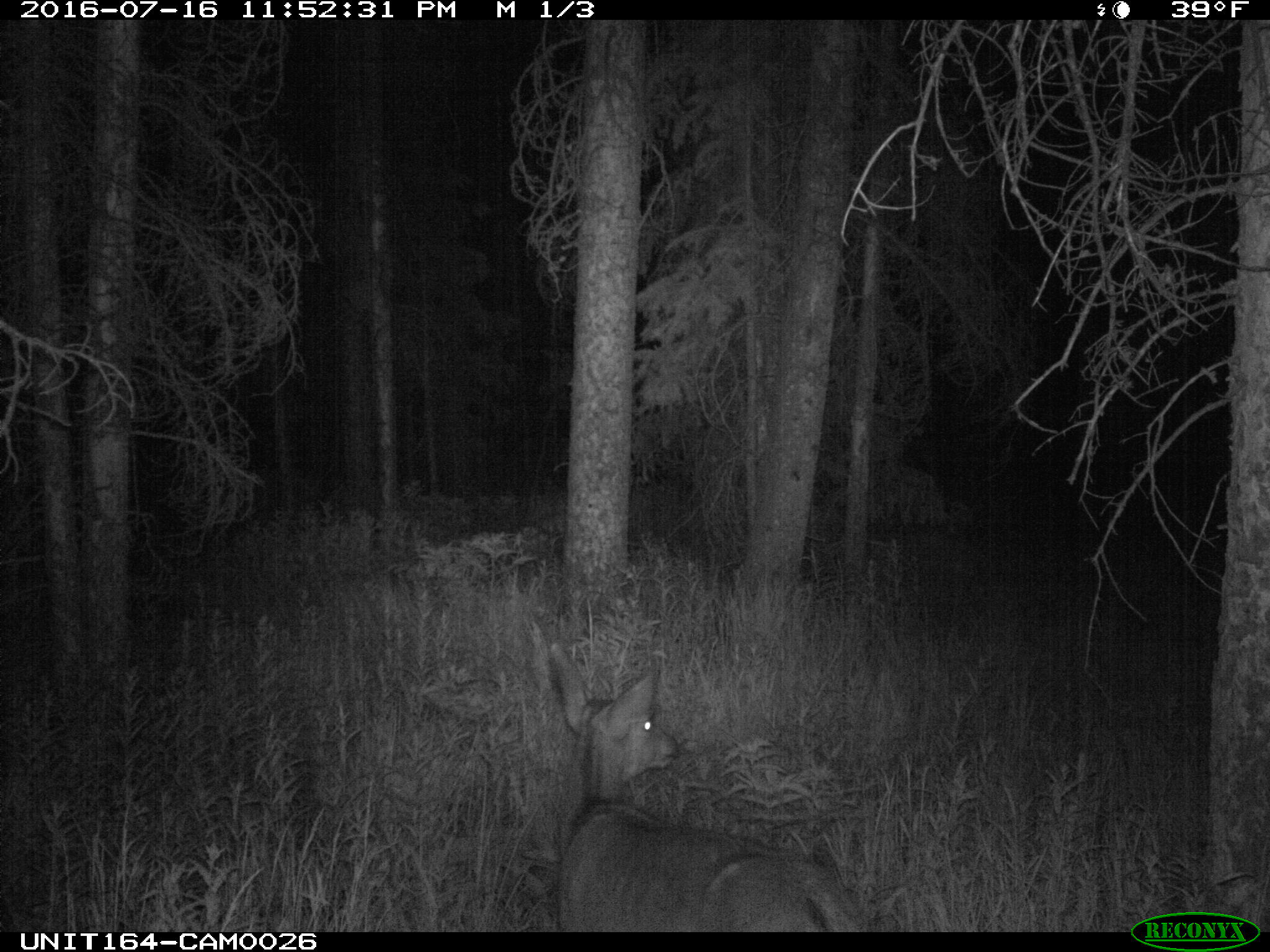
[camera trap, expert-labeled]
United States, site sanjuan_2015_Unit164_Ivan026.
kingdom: Animalia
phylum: Chordata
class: Mammalia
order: Artiodactyla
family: Cervidae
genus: Odocoileus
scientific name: Odocoileus hemionus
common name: mule deer